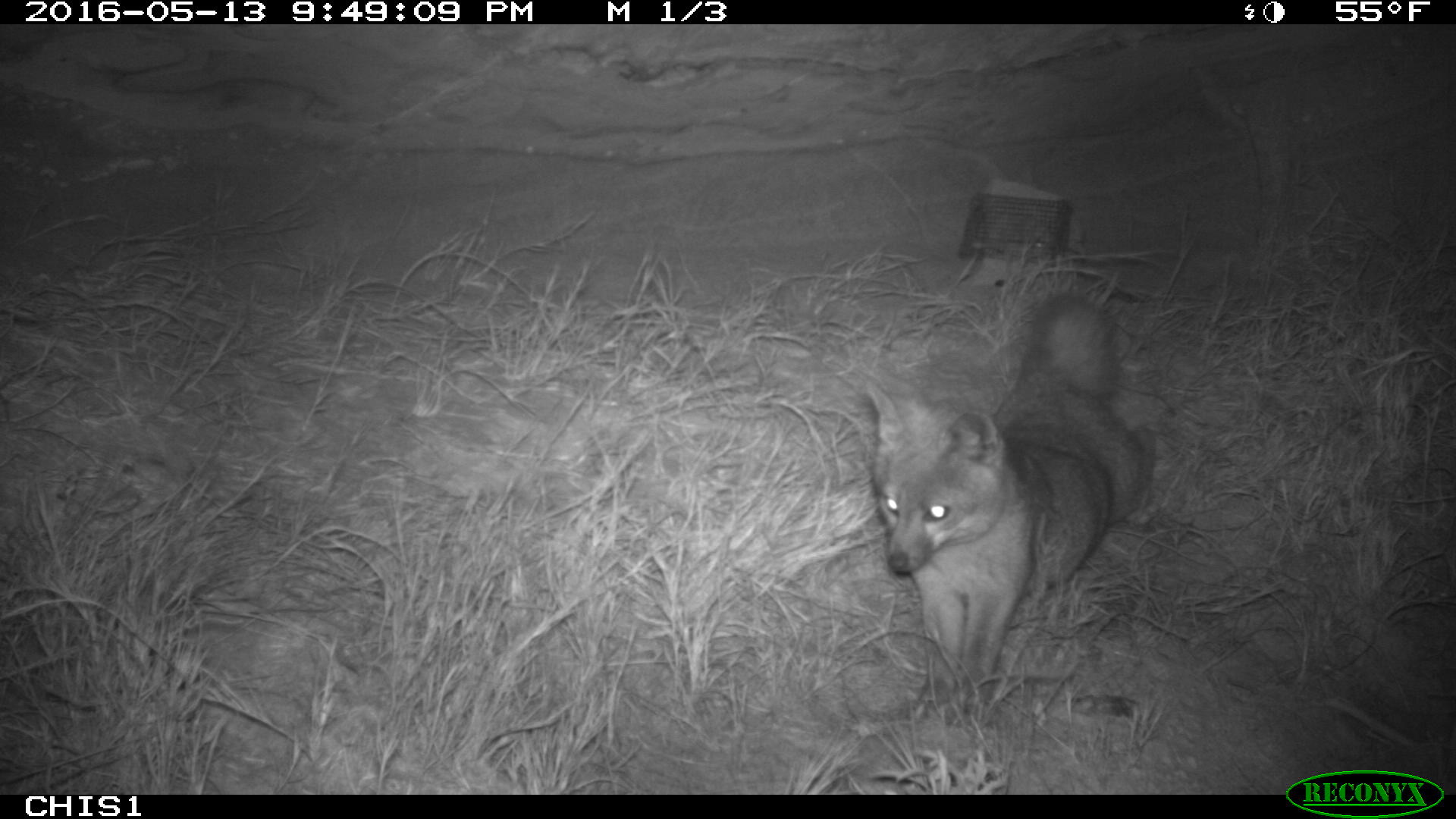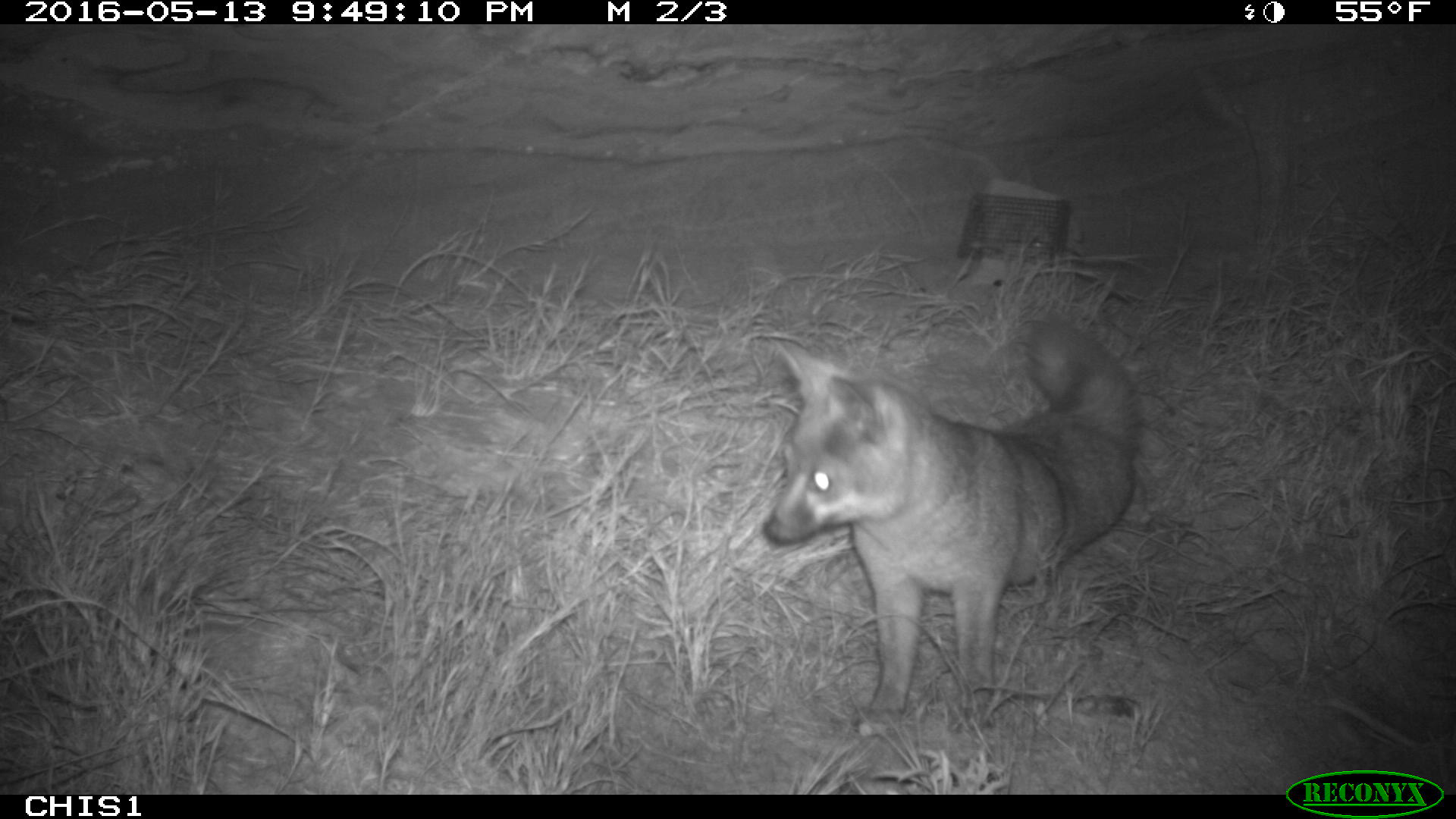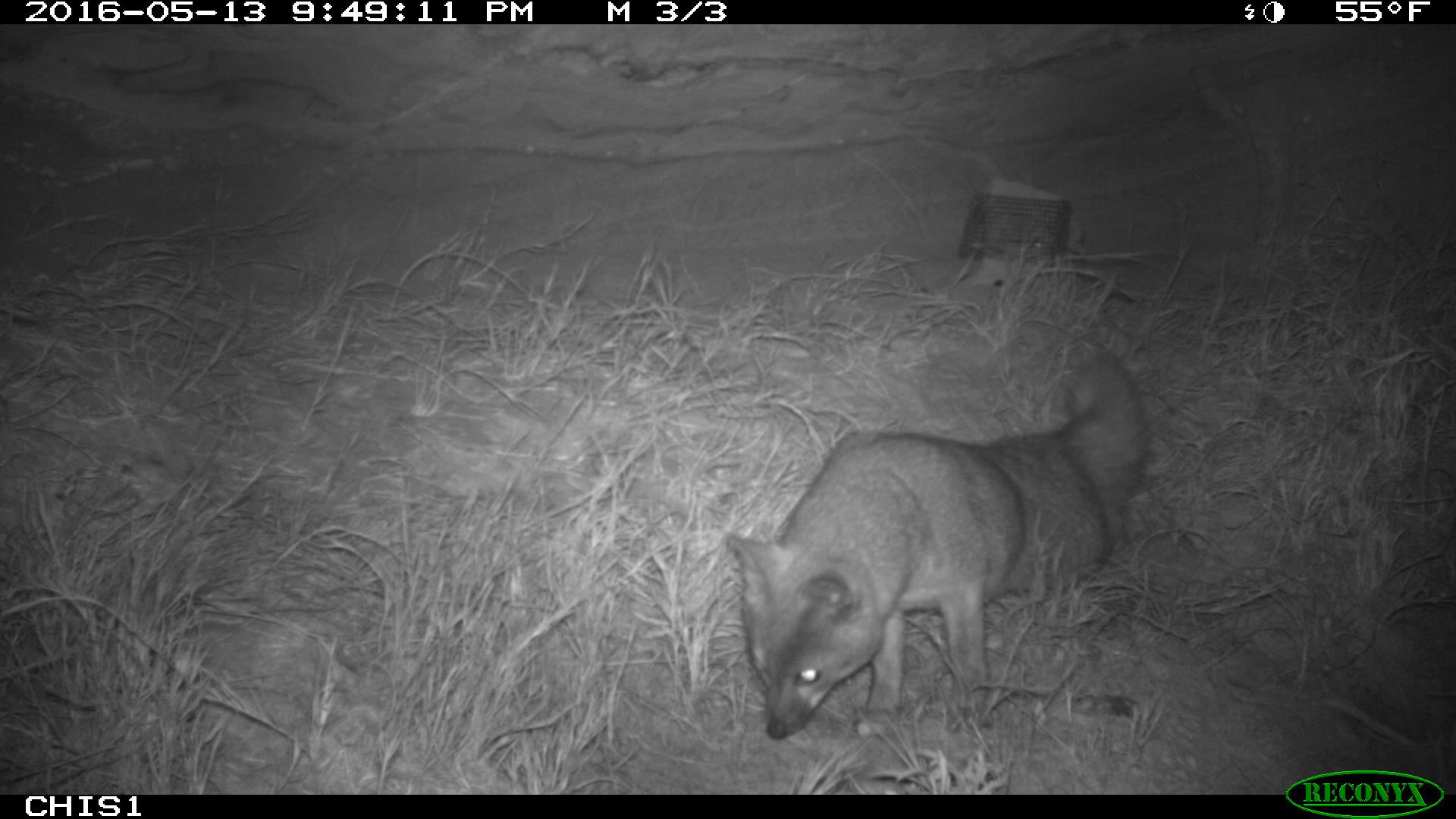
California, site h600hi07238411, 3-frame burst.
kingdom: Animalia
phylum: Chordata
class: Mammalia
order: Carnivora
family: Canidae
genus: Urocyon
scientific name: Urocyon littoralis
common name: island fox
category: fox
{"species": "fox (island fox) (Urocyon littoralis)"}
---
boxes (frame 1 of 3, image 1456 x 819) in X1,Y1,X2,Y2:
fox: 856,290,1146,723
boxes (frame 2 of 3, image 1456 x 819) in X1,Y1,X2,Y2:
fox: 761,315,1140,735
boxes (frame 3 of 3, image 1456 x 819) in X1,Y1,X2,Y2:
fox: 727,353,1157,739